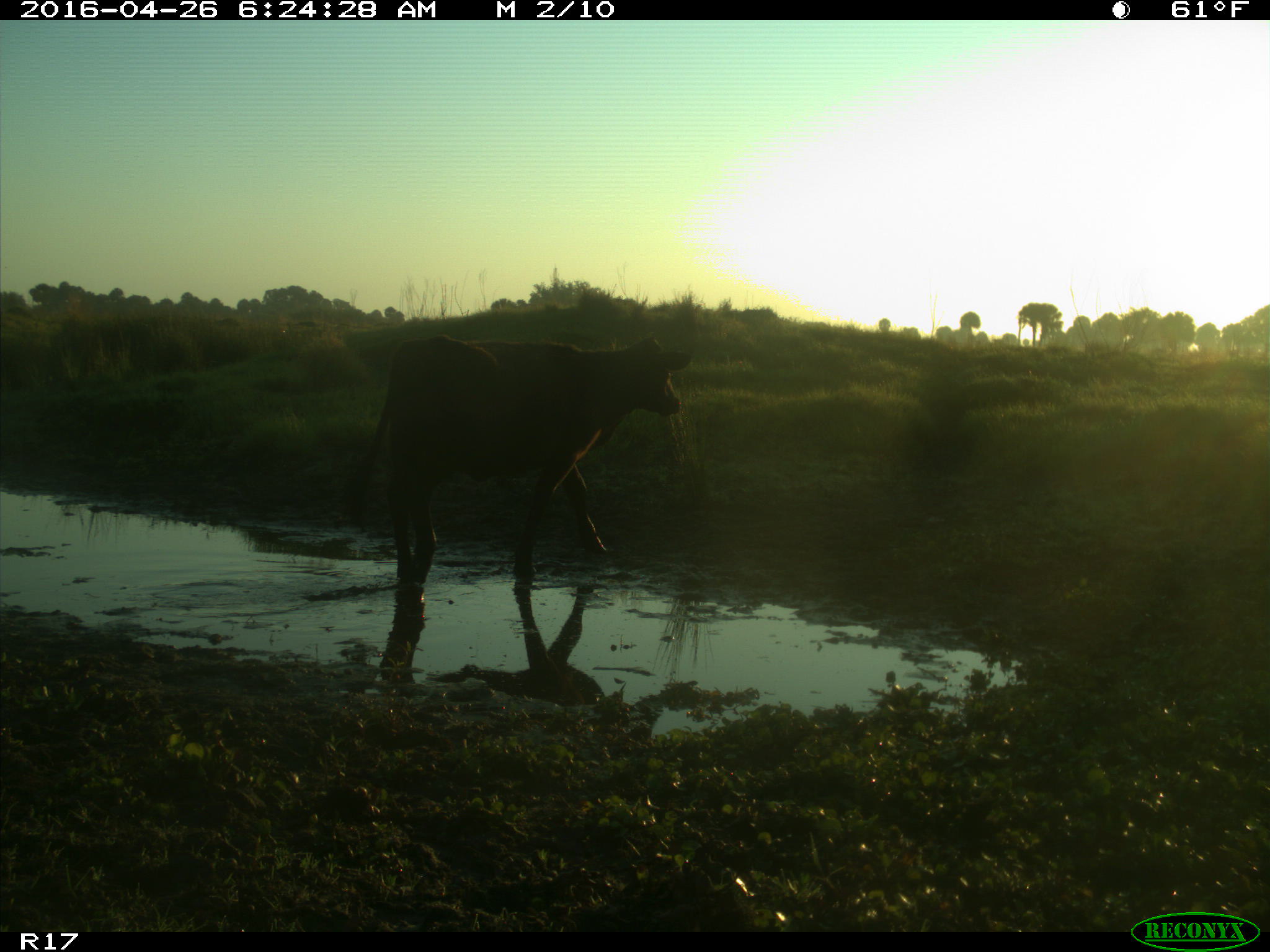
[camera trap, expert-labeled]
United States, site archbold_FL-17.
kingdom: Animalia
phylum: Chordata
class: Mammalia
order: Artiodactyla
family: Bovidae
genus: Bos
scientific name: Bos taurus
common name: domestic cow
Bos taurus (domestic cow).